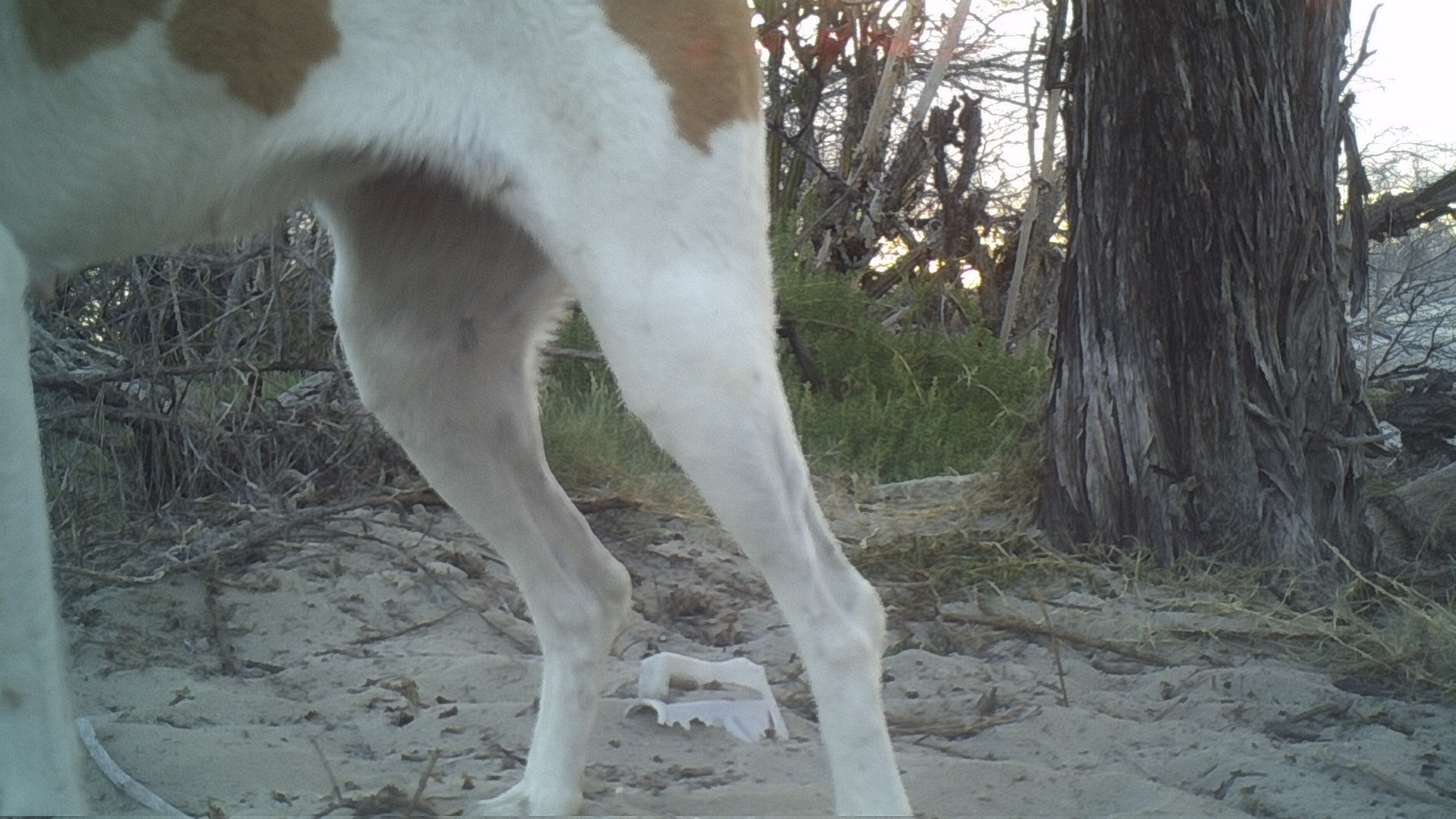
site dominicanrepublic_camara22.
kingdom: Animalia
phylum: Chordata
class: Mammalia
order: Carnivora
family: Canidae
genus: Canis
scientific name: Canis familiaris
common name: domestic dog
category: dog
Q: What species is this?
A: Dog (domestic dog) (Canis familiaris).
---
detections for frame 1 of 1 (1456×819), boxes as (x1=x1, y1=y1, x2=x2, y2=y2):
dog: (x1=9, y1=1, x2=908, y2=819)